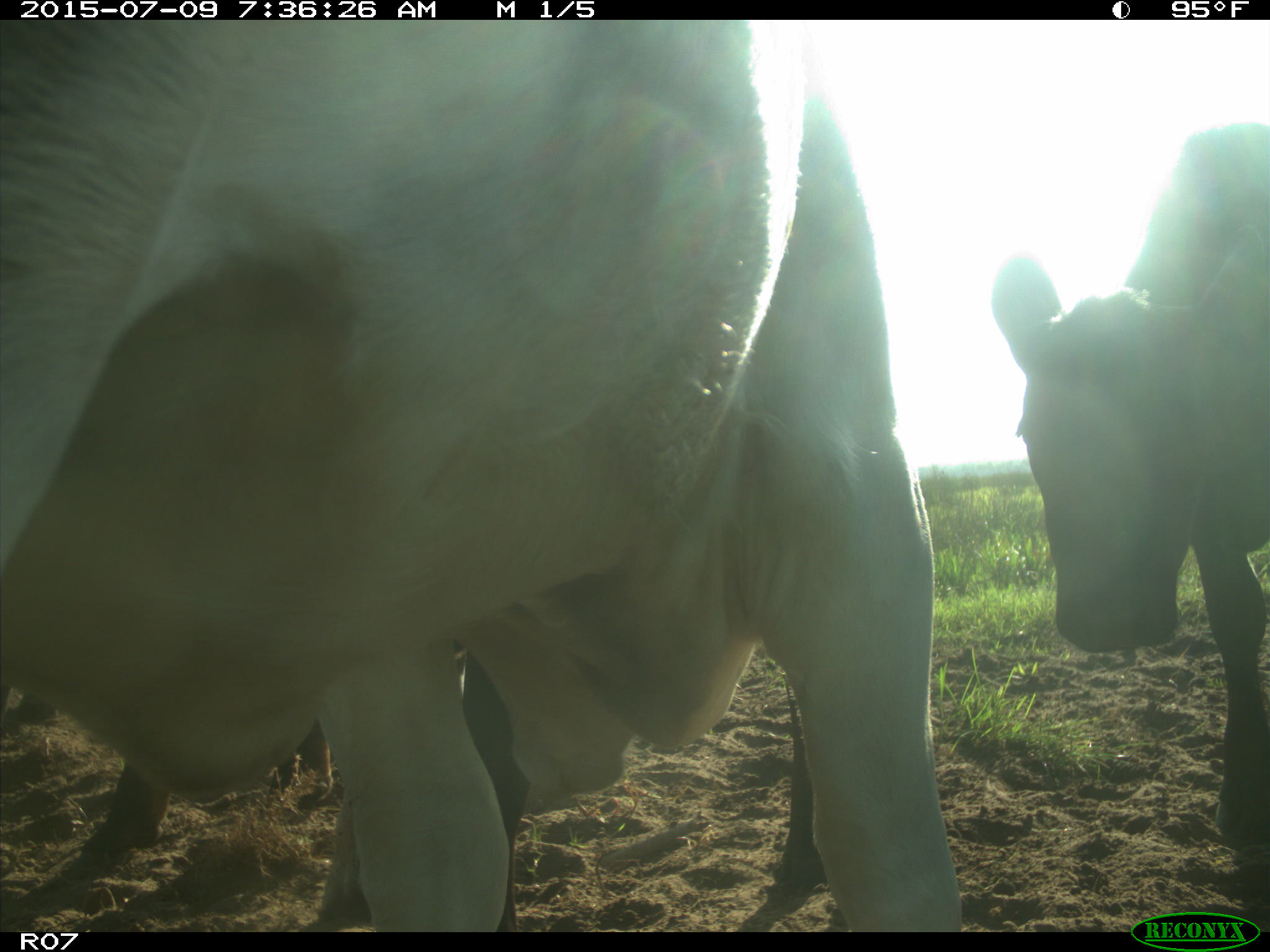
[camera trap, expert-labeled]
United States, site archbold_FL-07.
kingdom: Animalia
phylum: Chordata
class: Mammalia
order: Artiodactyla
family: Bovidae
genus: Bos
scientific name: Bos taurus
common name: domestic cow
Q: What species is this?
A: Bos taurus (domestic cow).